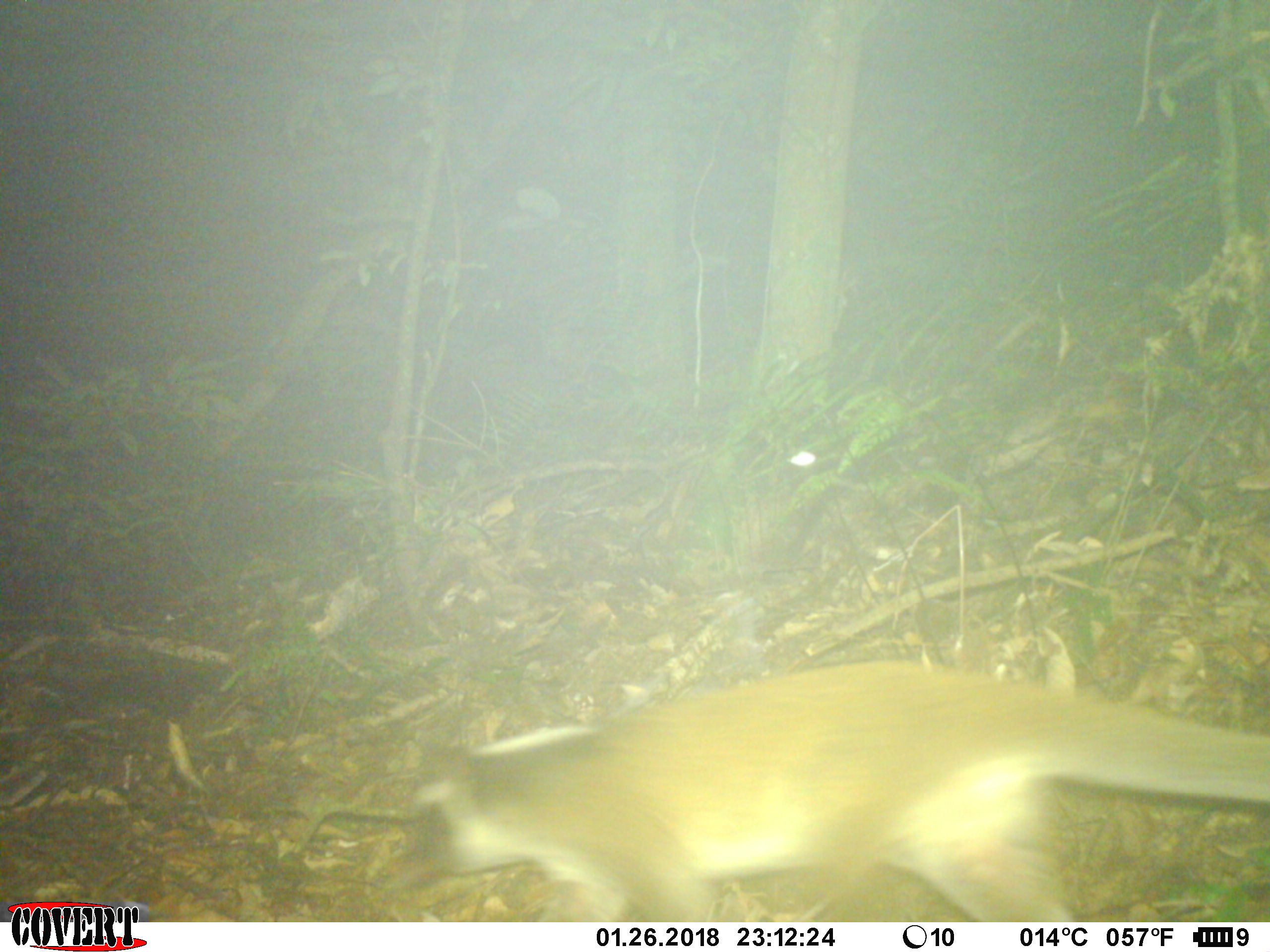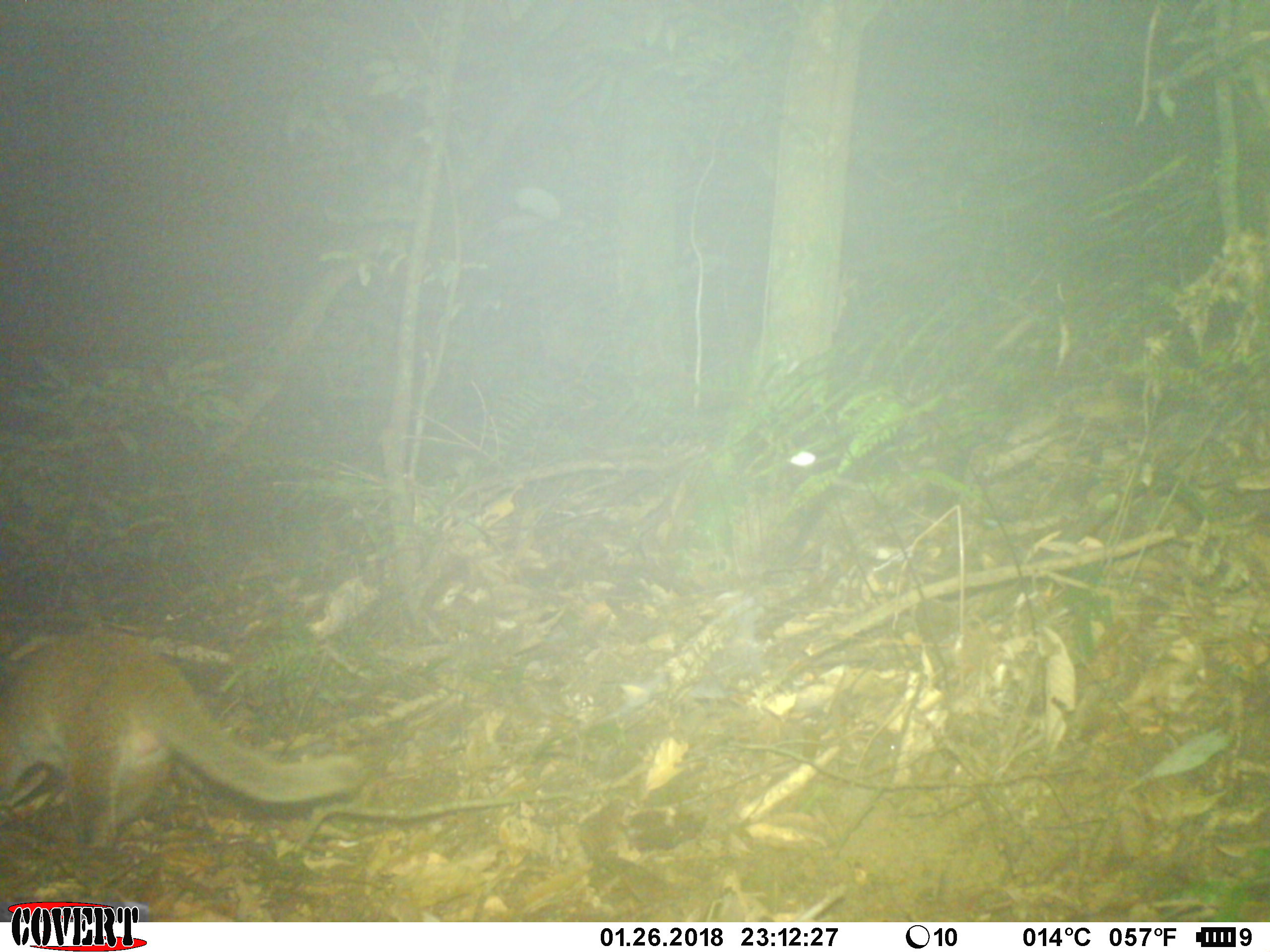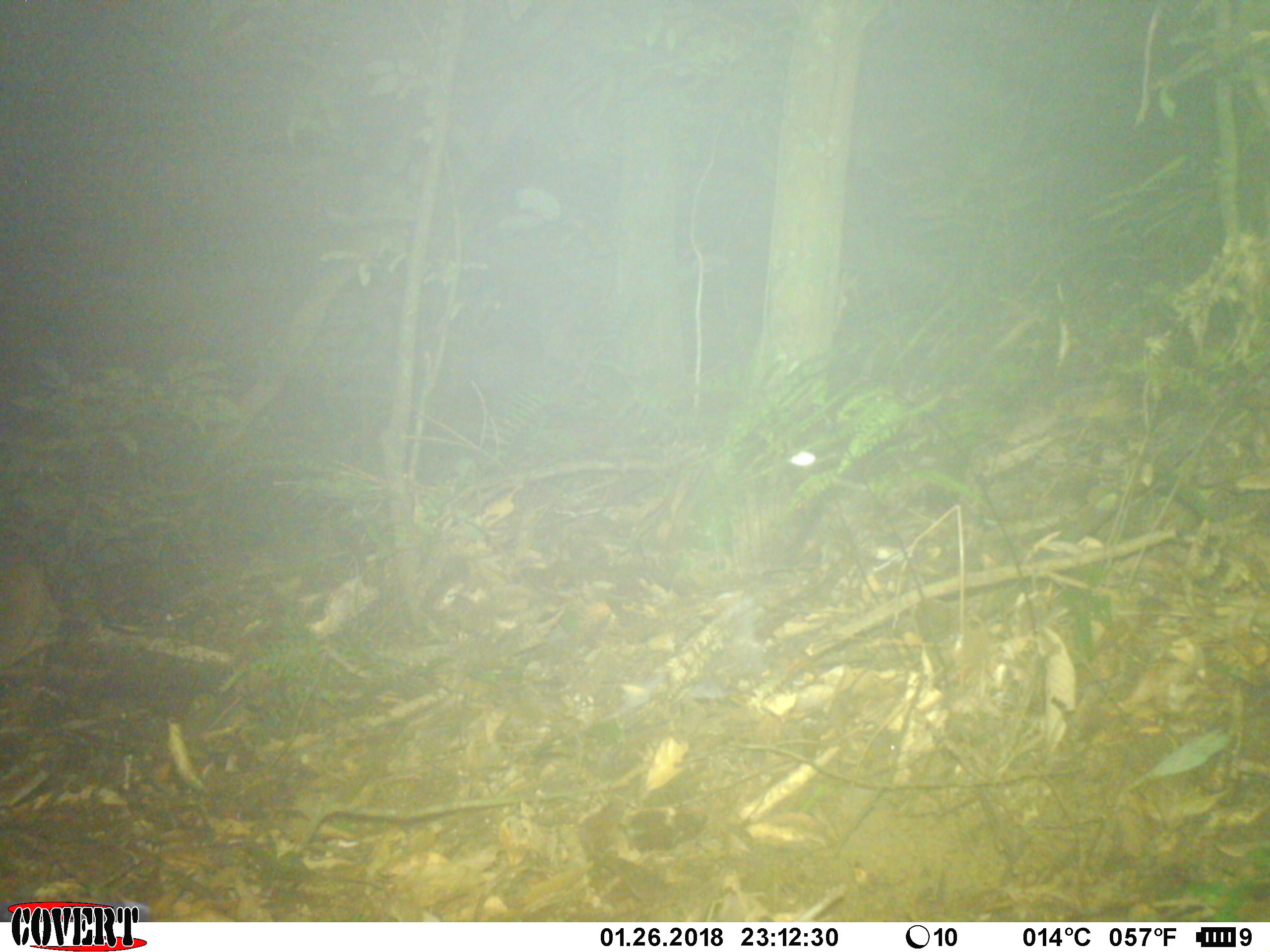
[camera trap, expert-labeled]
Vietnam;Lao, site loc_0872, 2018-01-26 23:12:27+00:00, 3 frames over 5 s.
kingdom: Animalia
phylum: Chordata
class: Mammalia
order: Carnivora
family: Viverridae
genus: Paguma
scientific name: Paguma larvata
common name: masked palm civet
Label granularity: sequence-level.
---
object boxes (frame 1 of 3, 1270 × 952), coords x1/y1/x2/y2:
masked palm civet: 406/660/1268/922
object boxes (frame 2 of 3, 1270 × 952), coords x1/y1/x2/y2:
masked palm civet: 0/630/361/846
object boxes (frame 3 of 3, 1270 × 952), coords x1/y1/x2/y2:
masked palm civet: 0/549/56/668